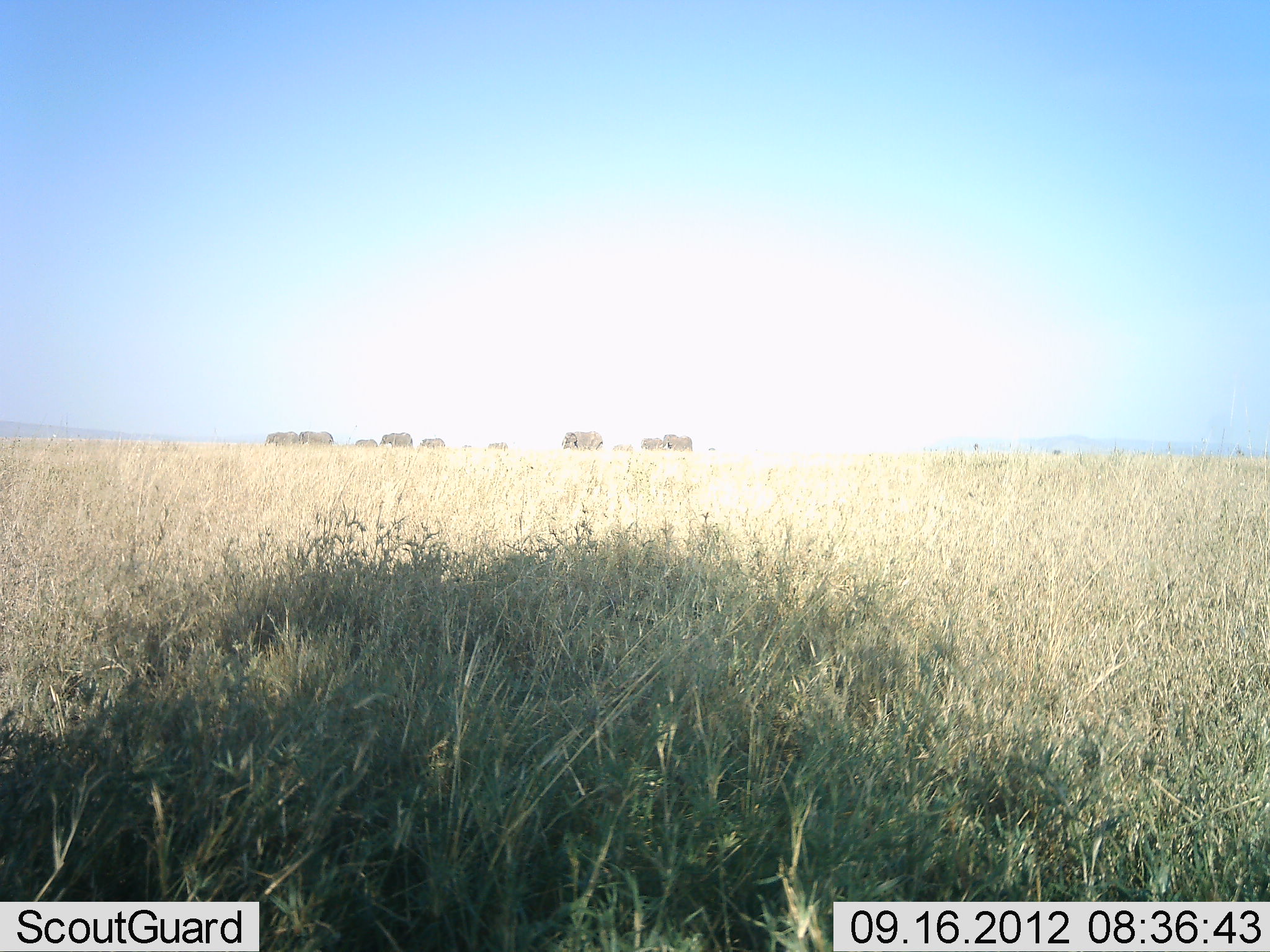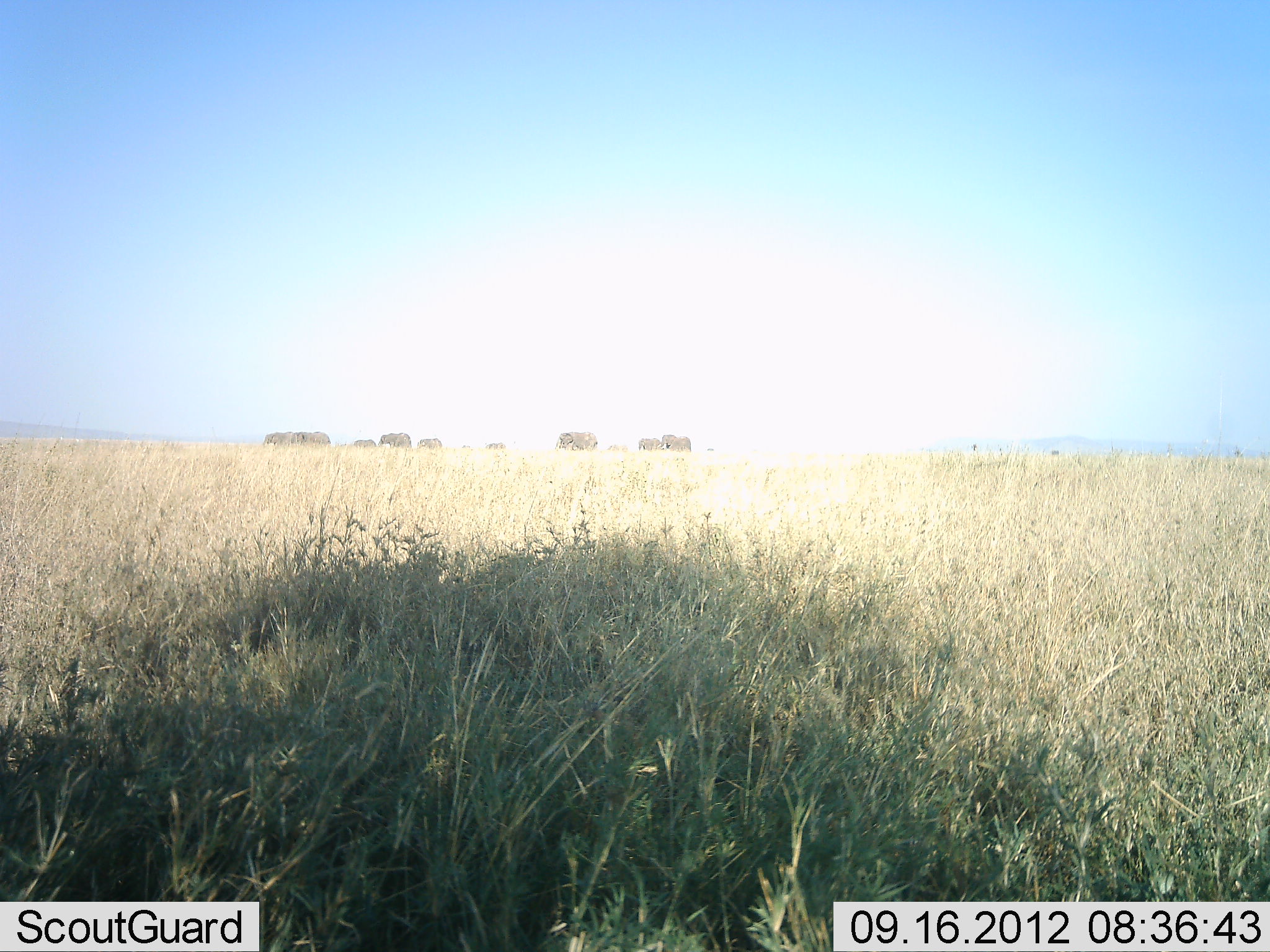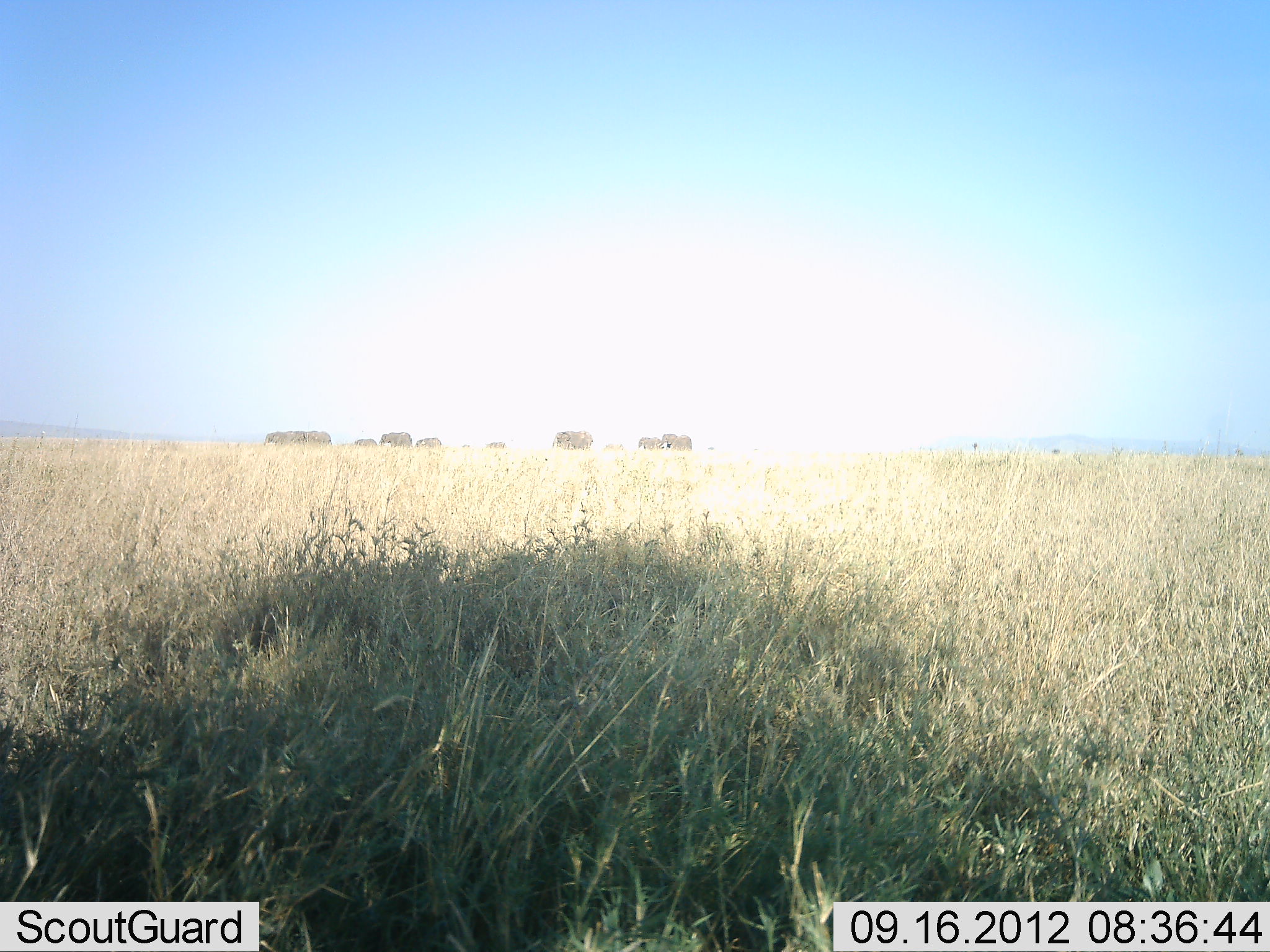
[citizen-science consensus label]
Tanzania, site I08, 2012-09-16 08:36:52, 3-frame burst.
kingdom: Animalia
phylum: Chordata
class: Mammalia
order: Proboscidea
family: Elephantidae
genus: Loxodonta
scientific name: Loxodonta africana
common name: african bush elephant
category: elephant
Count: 10.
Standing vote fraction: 33%.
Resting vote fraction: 0%.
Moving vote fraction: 92%.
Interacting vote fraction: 0%.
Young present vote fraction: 33%.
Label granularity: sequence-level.